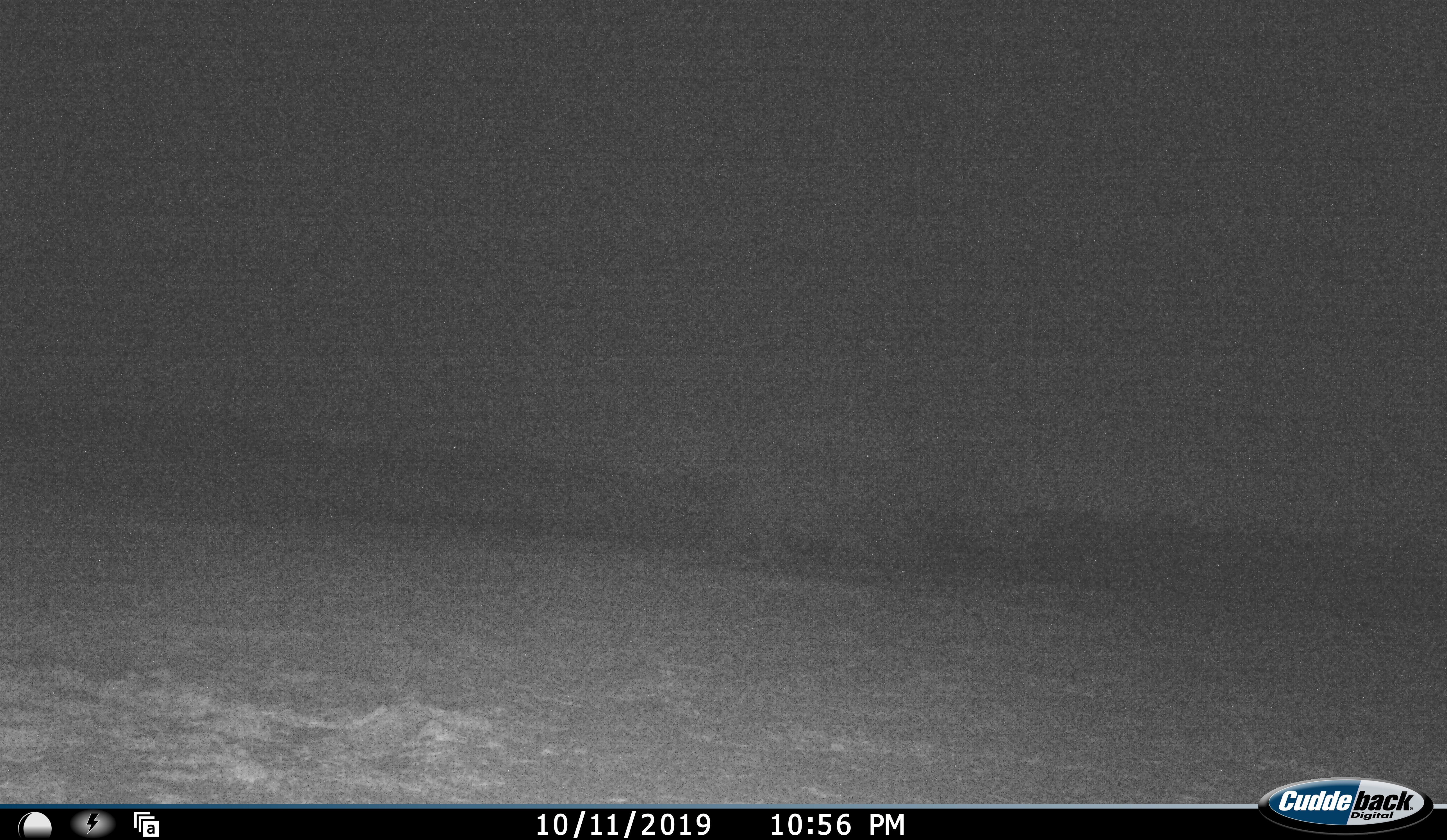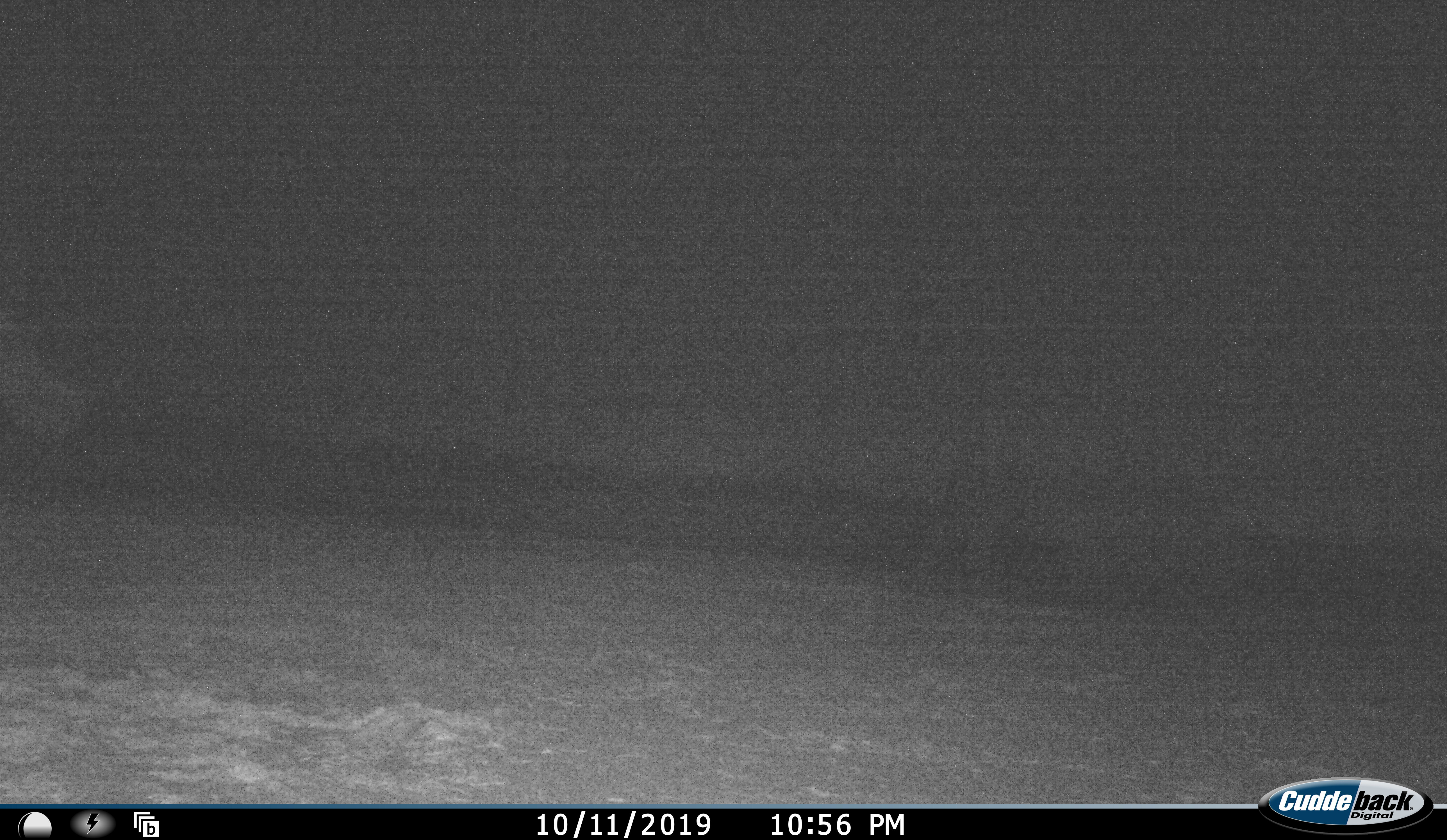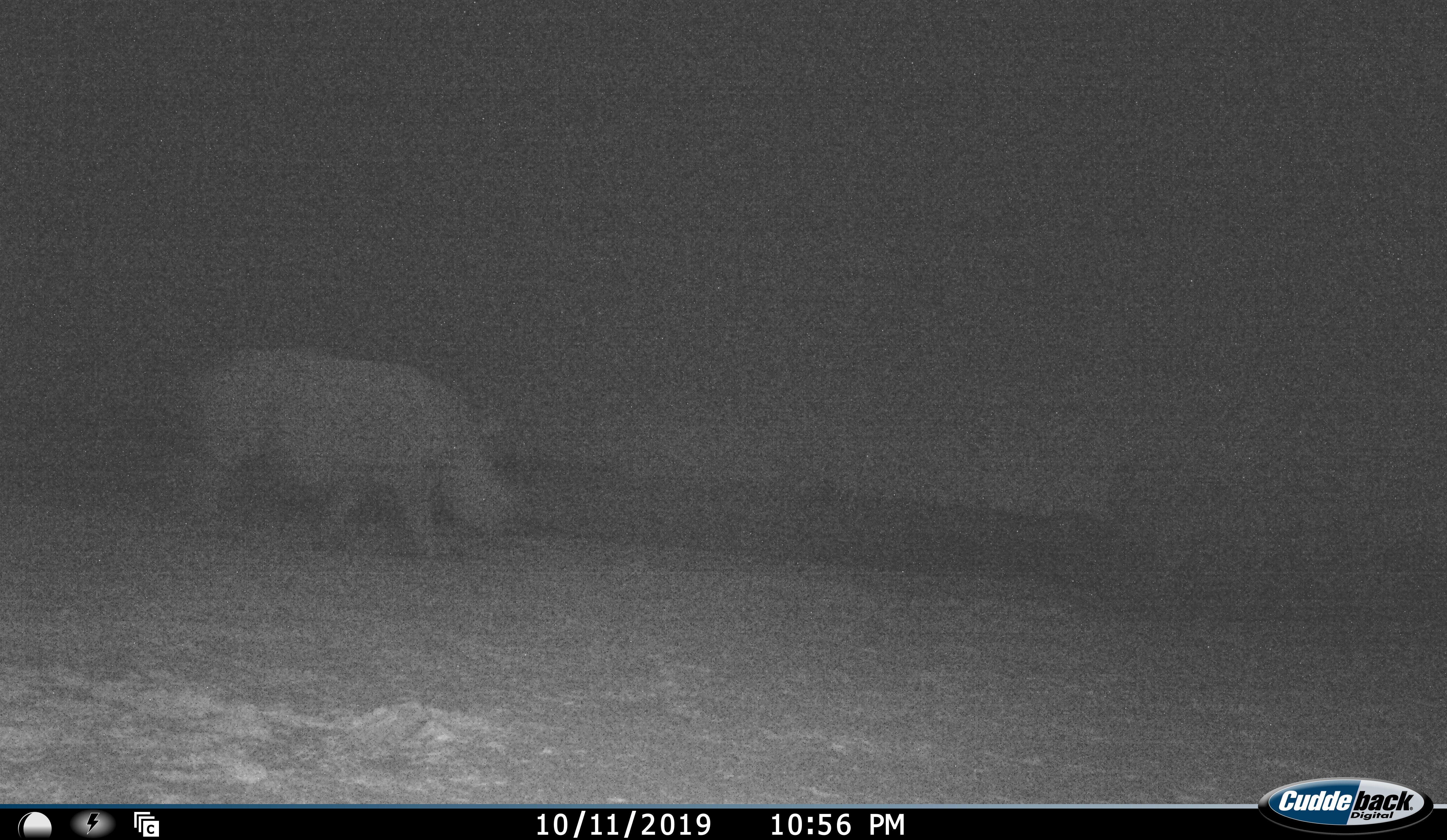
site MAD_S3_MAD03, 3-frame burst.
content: unidentified animal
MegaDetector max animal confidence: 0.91